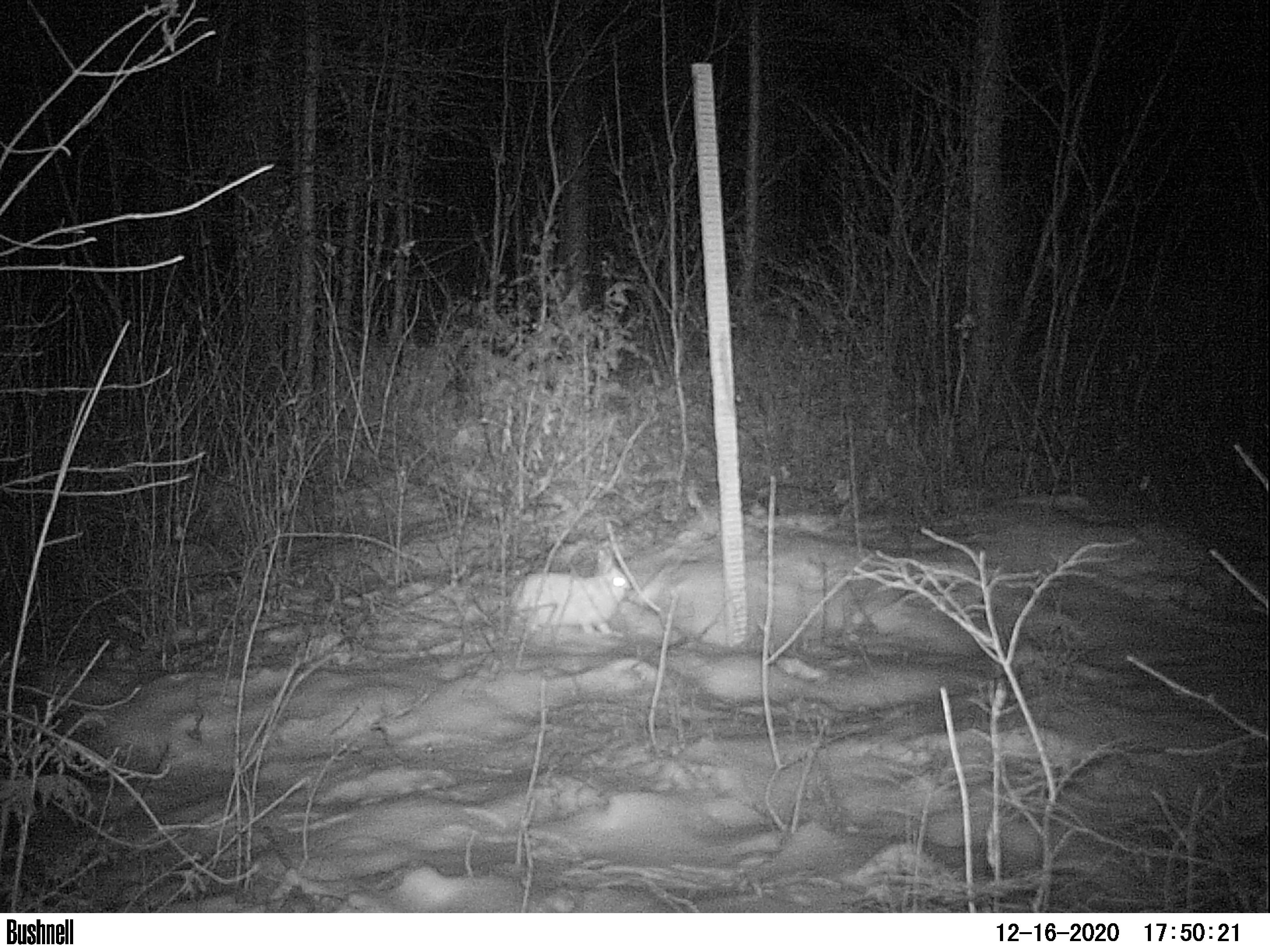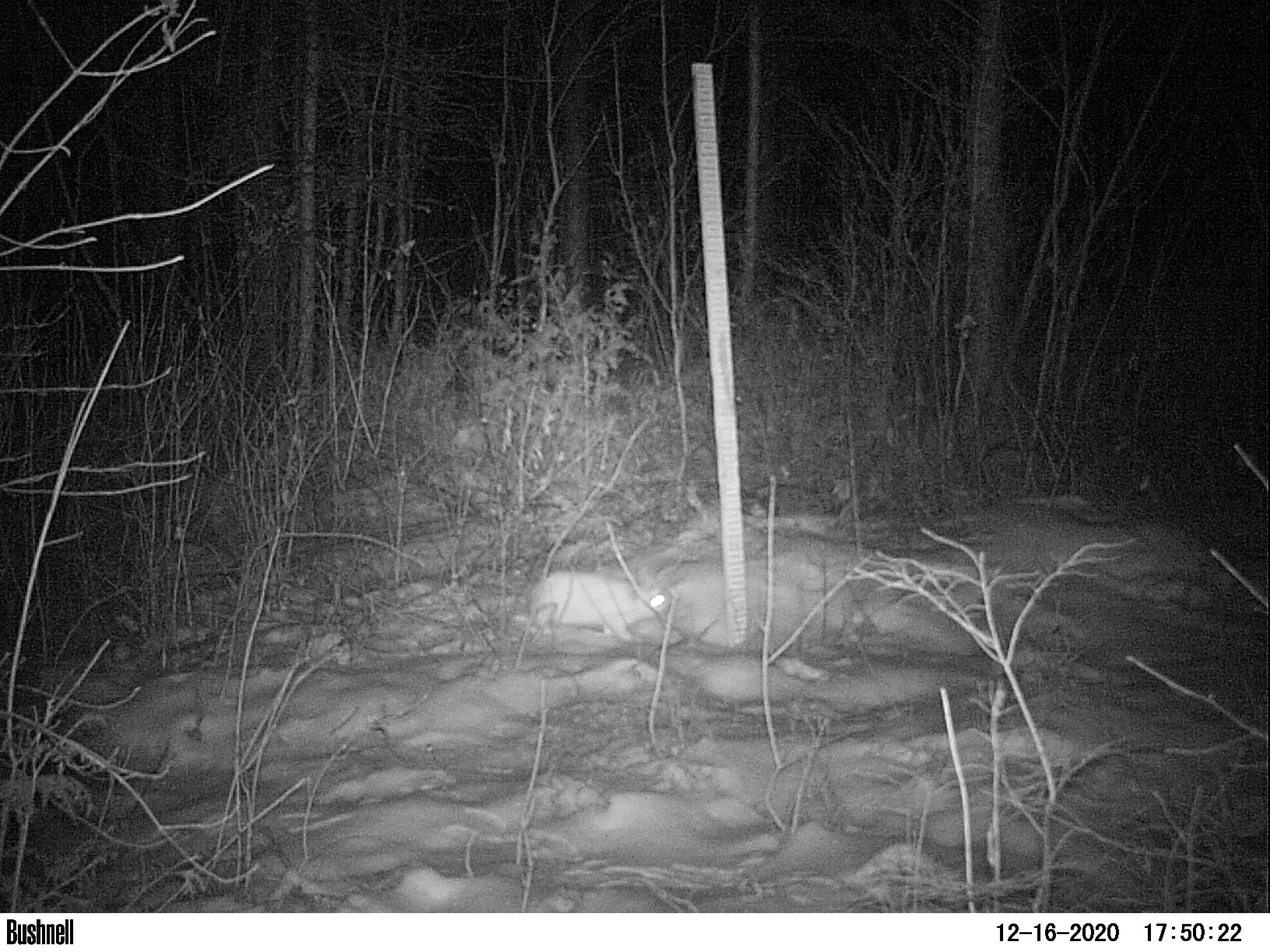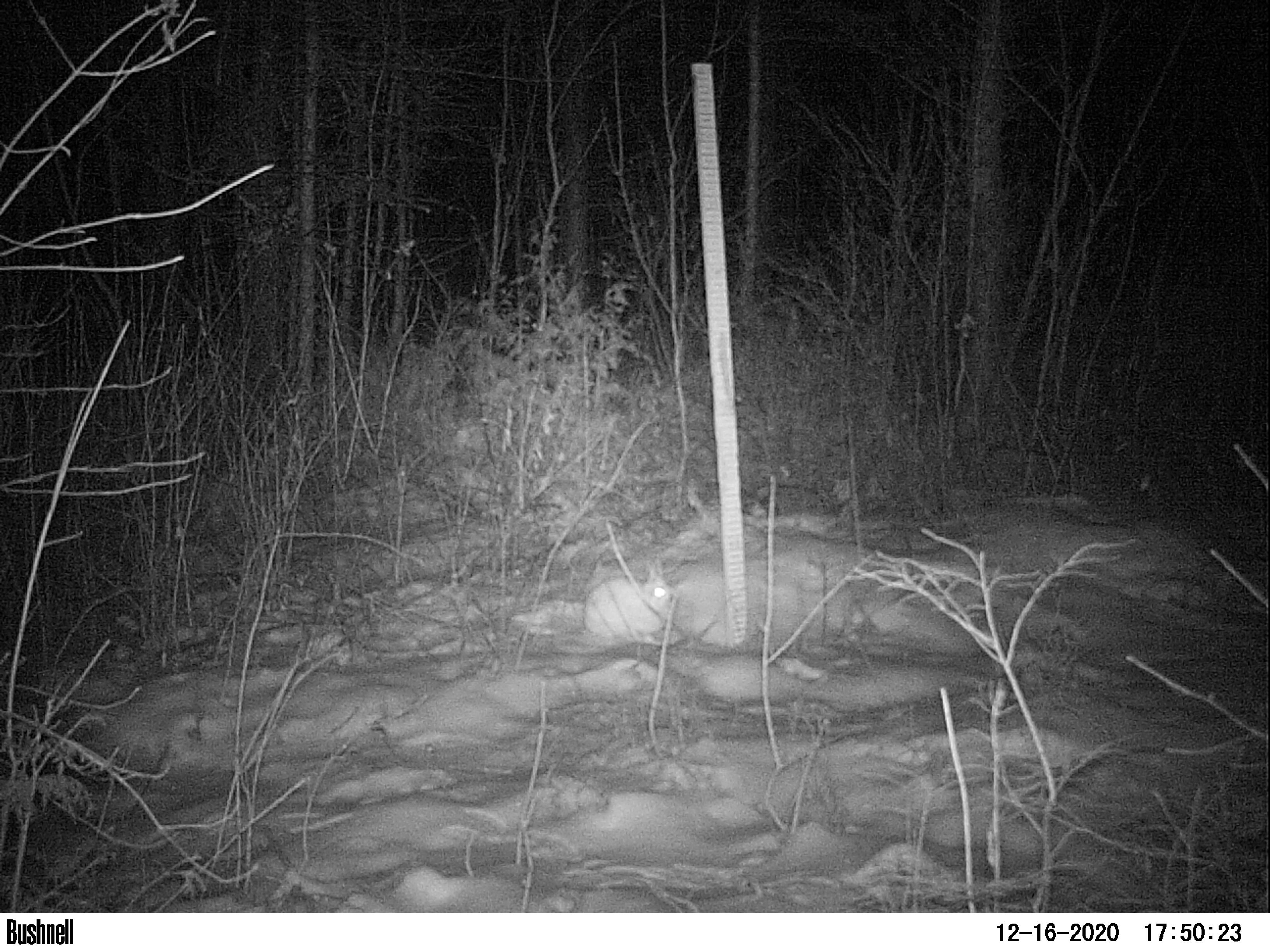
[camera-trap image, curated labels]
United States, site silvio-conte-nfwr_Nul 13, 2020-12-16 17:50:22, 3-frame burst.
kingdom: Animalia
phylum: Chordata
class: Mammalia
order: Lagomorpha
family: Leporidae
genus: Lepus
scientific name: Lepus americanus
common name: snowshoe hare